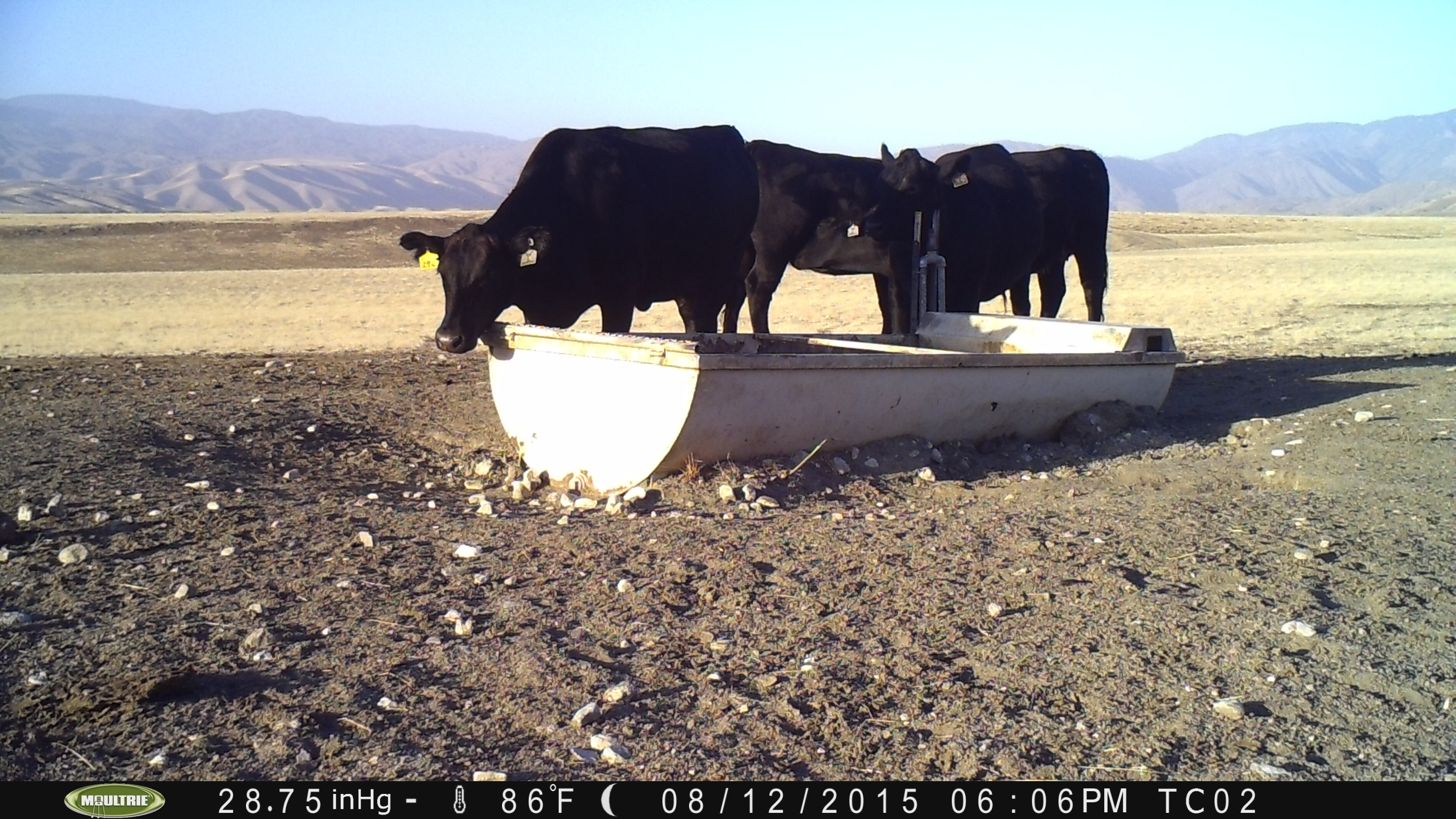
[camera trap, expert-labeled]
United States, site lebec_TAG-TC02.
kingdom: Animalia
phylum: Chordata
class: Mammalia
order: Artiodactyla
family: Bovidae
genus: Bos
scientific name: Bos taurus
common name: domestic cow